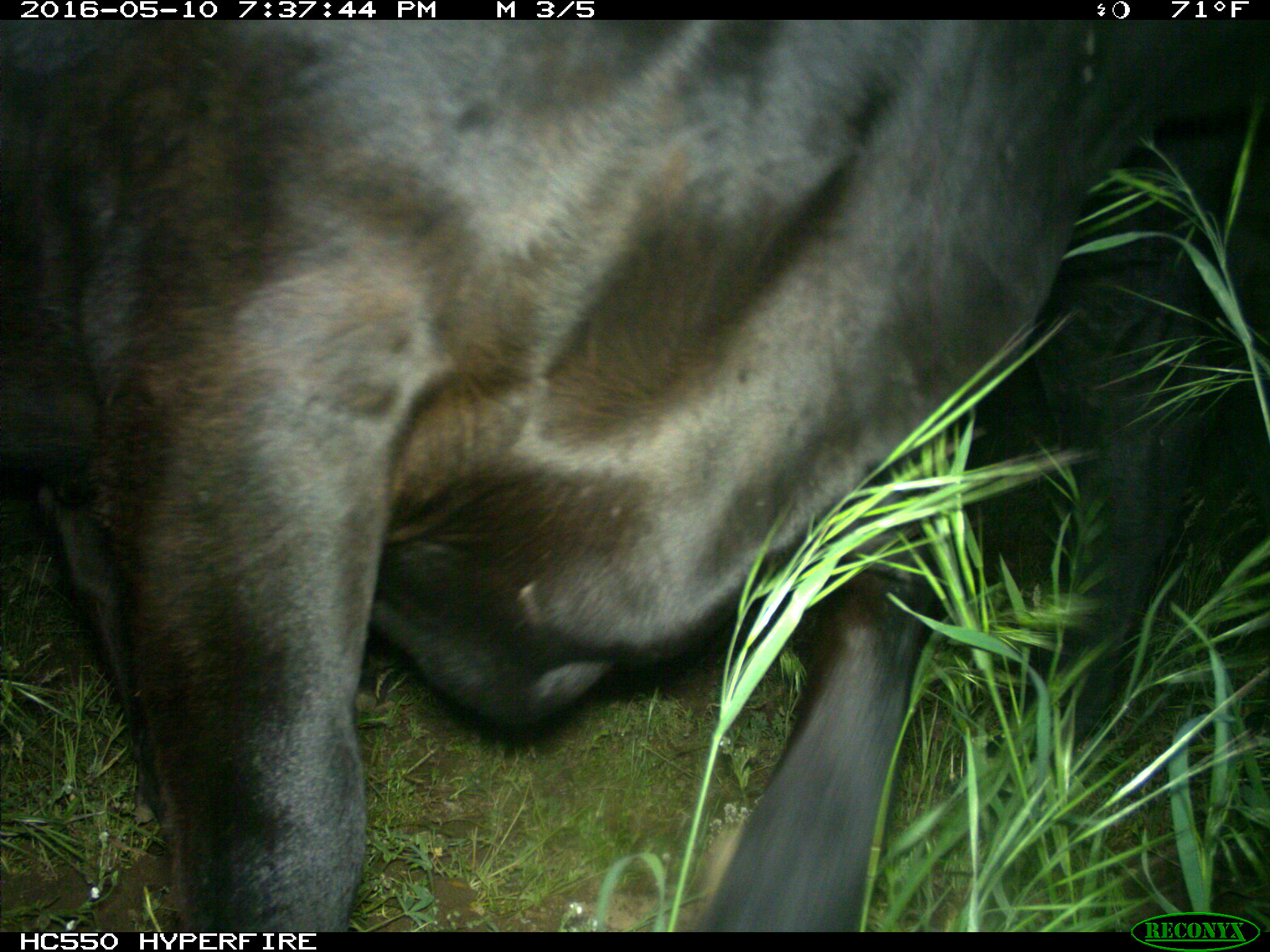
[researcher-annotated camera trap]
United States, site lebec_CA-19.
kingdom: Animalia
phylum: Chordata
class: Mammalia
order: Artiodactyla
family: Bovidae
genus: Bos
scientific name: Bos taurus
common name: domestic cow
Bos taurus (domestic cow).